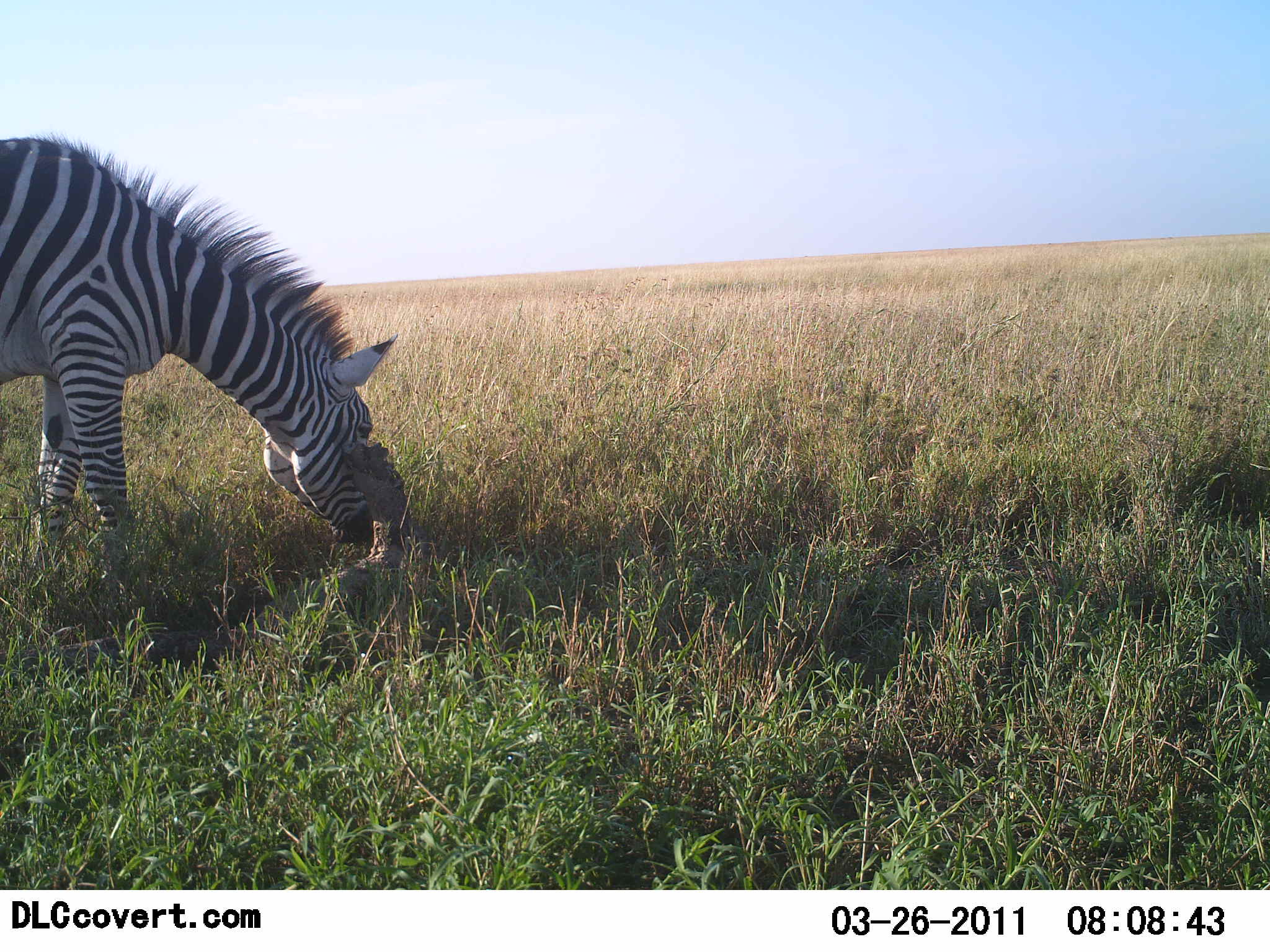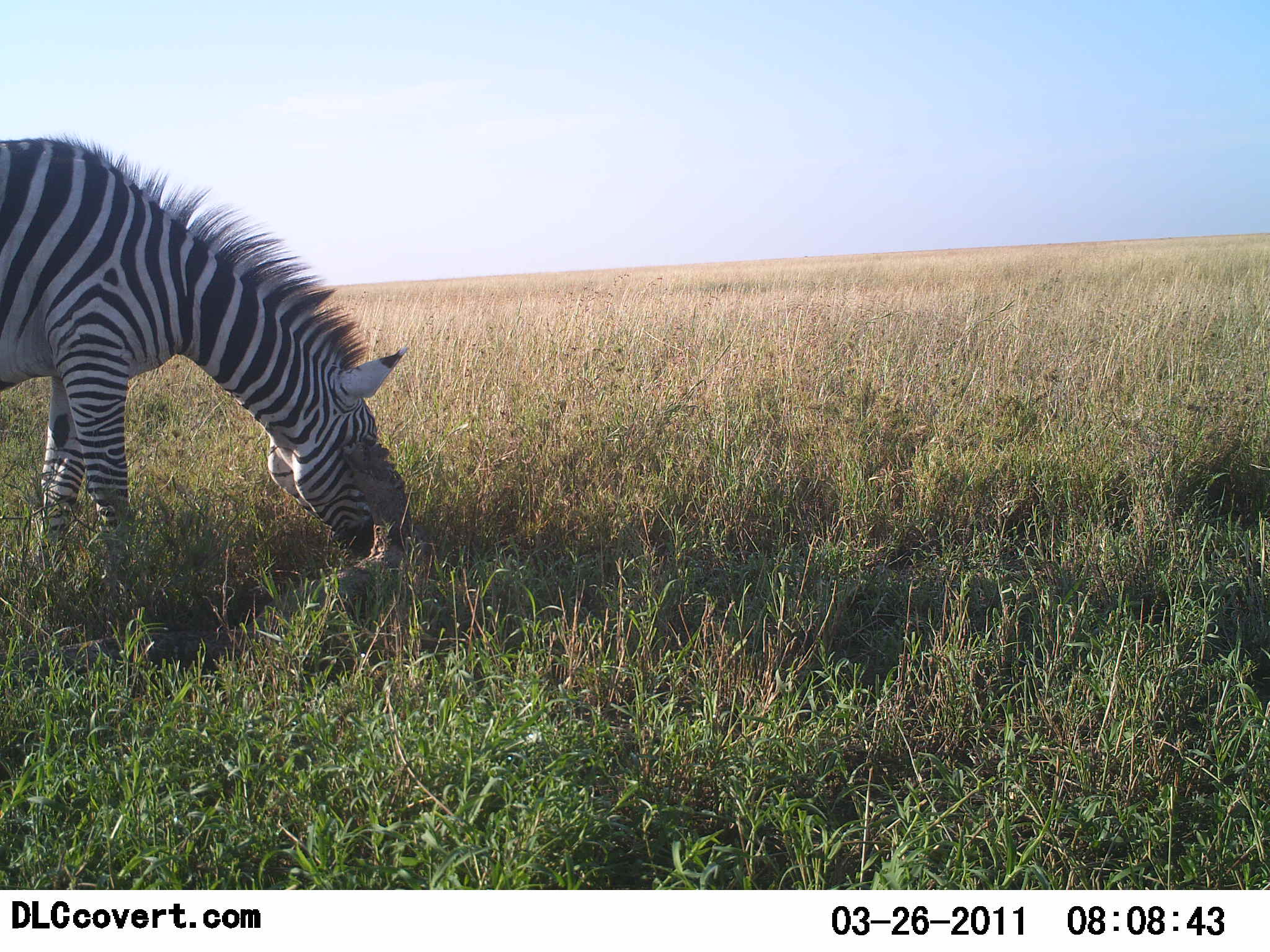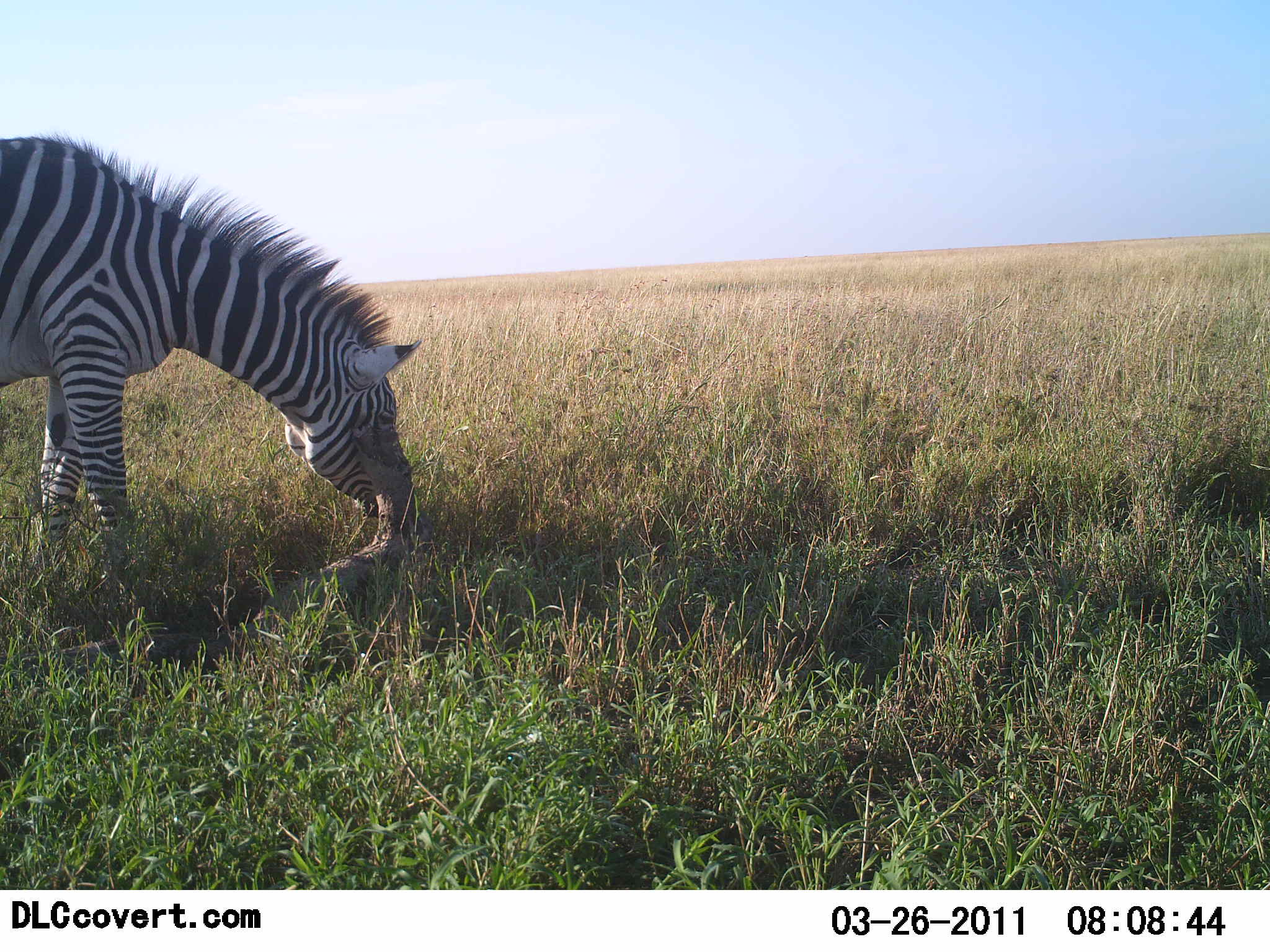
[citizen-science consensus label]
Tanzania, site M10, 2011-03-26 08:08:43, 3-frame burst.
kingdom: Animalia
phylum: Chordata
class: Mammalia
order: Perissodactyla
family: Equidae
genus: Equus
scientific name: Equus quagga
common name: plains zebra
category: zebra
Zebra (plains zebra) (Equus quagga), count 1. Behavior (volunteer vote fractions): standing 35%, resting 0%, moving 6%, interacting 12%. Young present (vote fraction): 0%. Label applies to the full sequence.